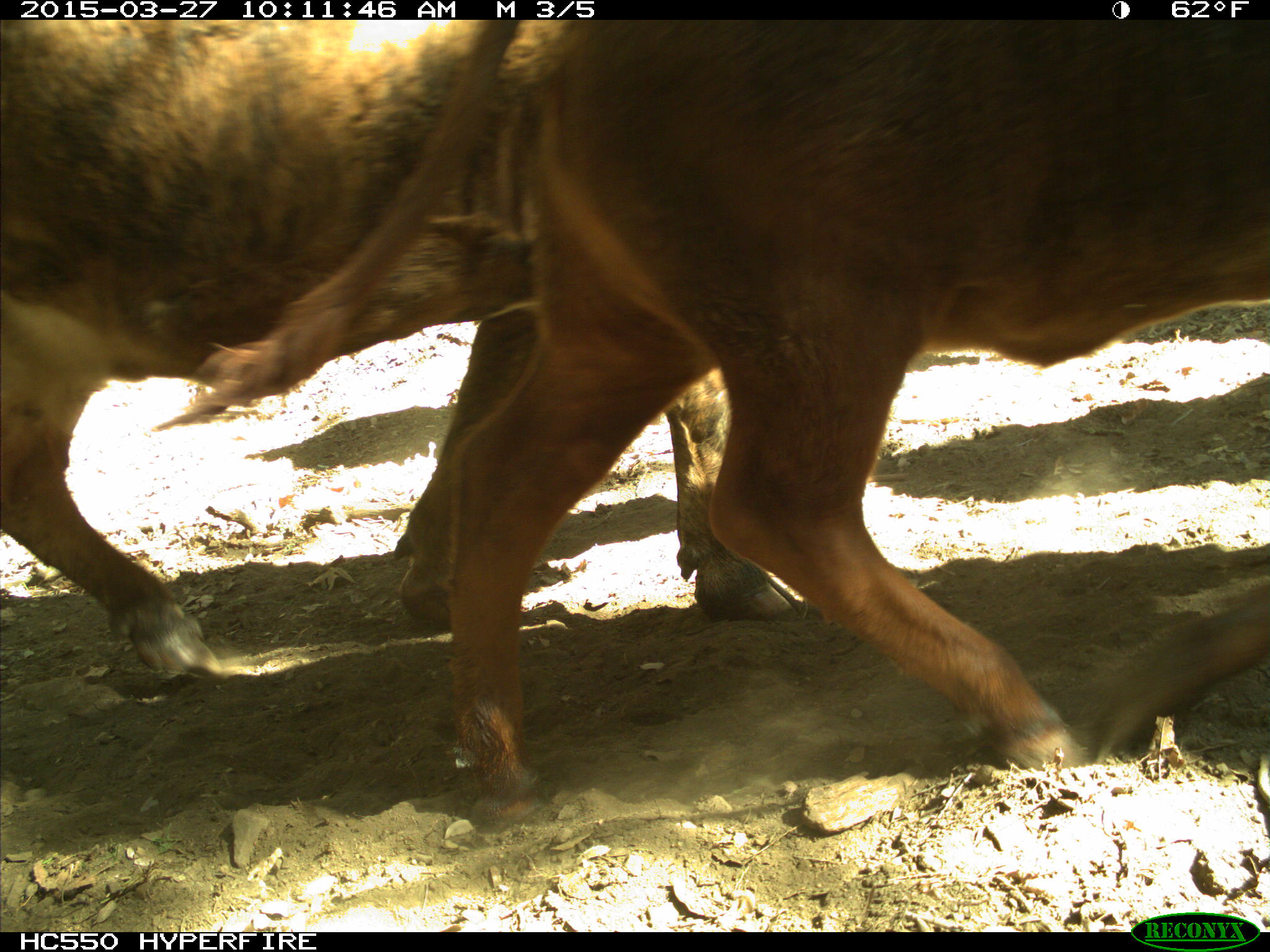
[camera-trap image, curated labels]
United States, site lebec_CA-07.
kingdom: Animalia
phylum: Chordata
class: Mammalia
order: Artiodactyla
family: Bovidae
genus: Bos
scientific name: Bos taurus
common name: domestic cow